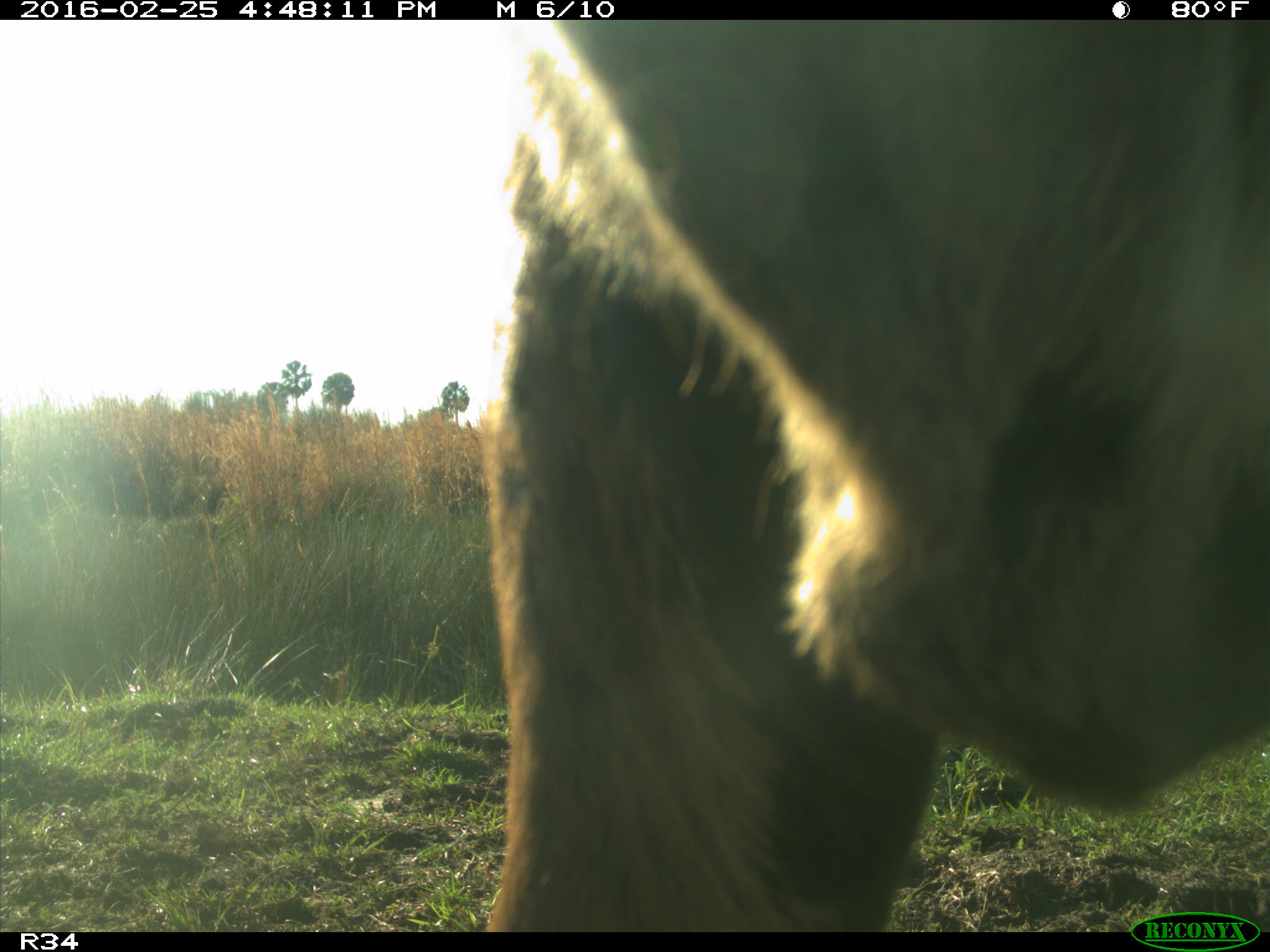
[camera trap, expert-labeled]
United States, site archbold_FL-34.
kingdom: Animalia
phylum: Chordata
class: Mammalia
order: Artiodactyla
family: Bovidae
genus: Bos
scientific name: Bos taurus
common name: domestic cow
Bos taurus (domestic cow).